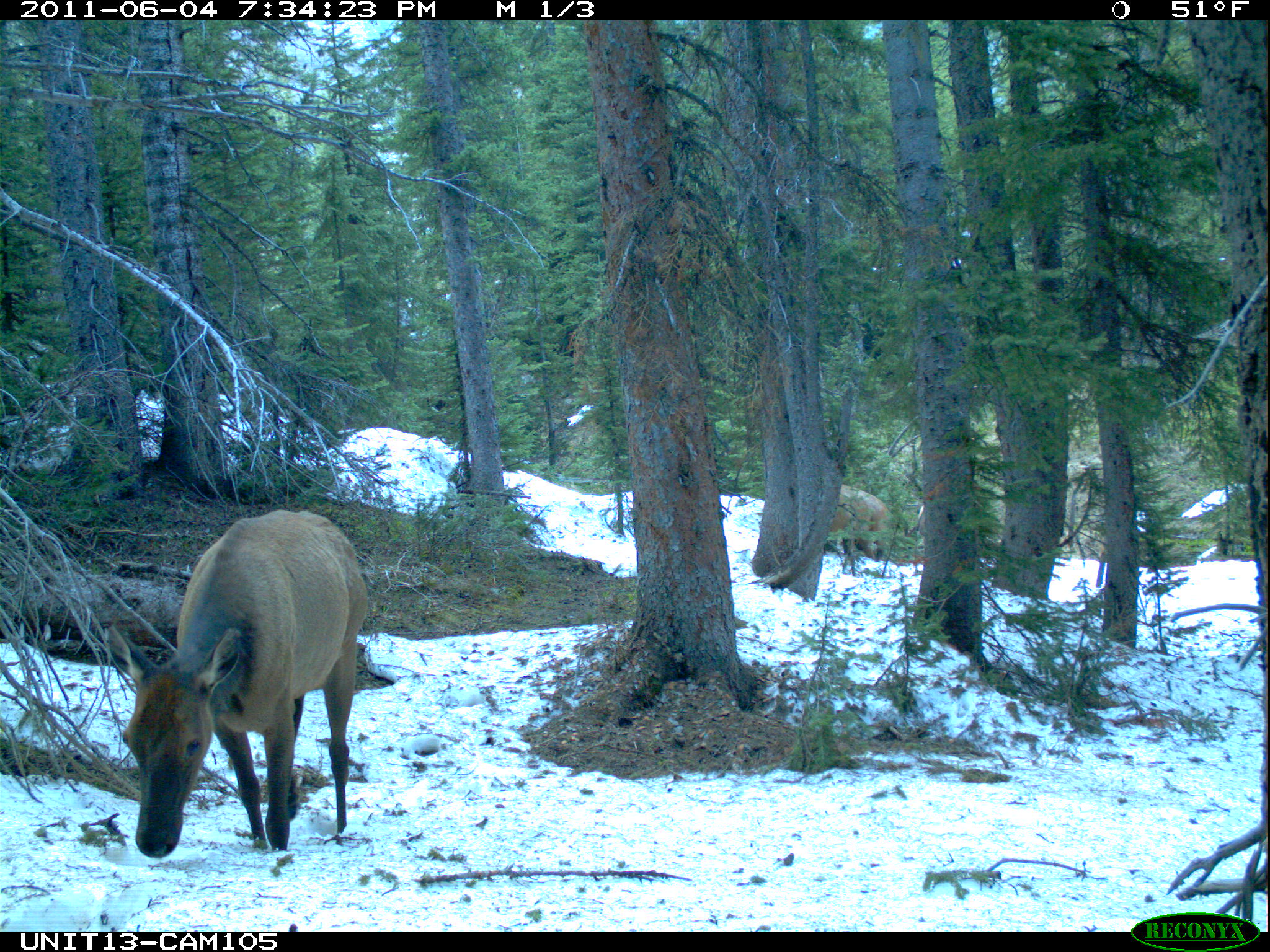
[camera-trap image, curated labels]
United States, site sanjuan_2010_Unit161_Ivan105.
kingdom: Animalia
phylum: Chordata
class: Mammalia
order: Artiodactyla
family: Cervidae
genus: Cervus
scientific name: Cervus elaphus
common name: red deer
Cervus elaphus (red deer).